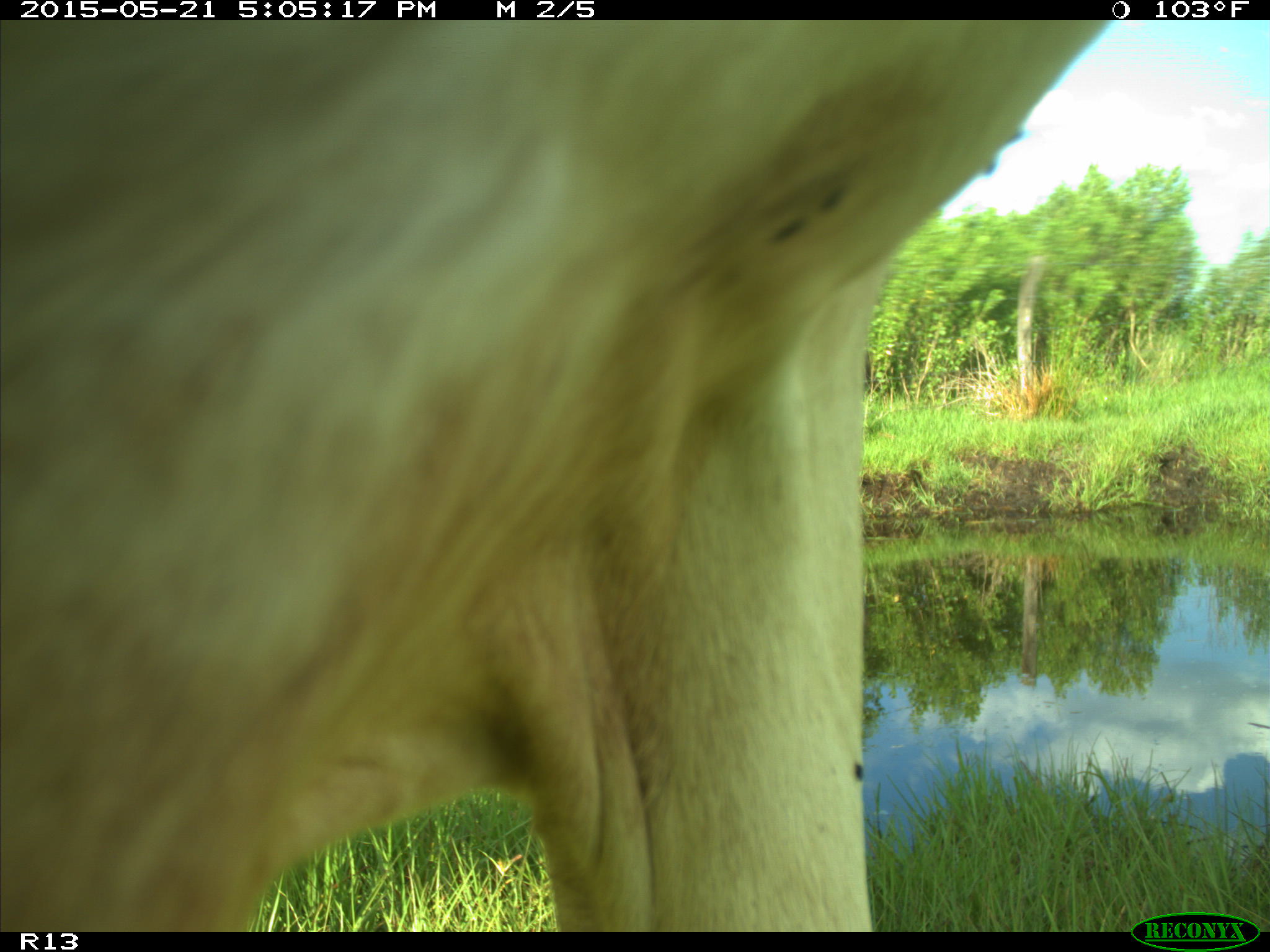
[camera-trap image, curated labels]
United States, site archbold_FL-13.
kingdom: Animalia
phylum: Chordata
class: Mammalia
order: Artiodactyla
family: Bovidae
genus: Bos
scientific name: Bos taurus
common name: domestic cow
Bos taurus (domestic cow).